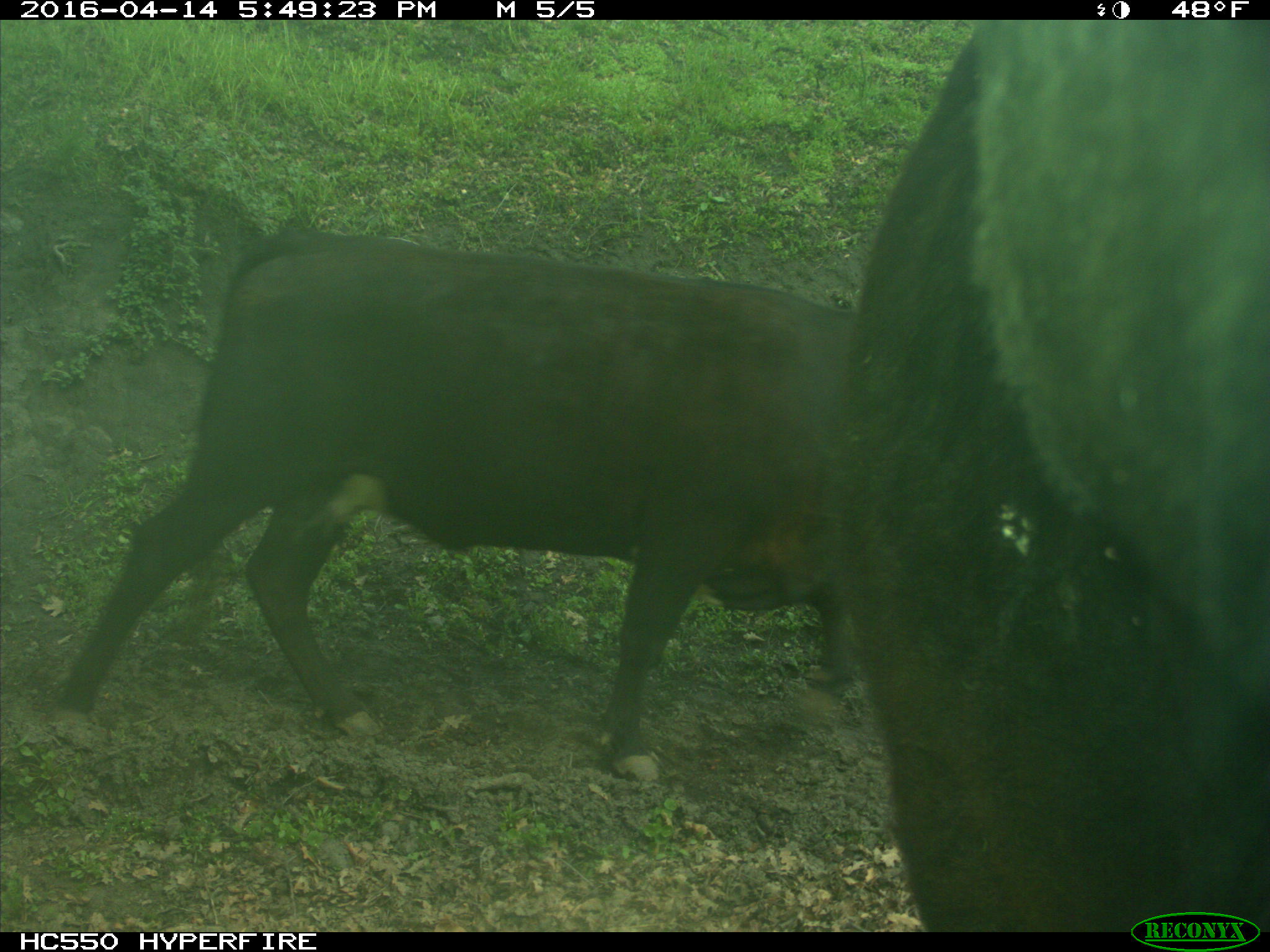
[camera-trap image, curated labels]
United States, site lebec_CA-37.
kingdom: Animalia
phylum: Chordata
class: Mammalia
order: Artiodactyla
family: Bovidae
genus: Bos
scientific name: Bos taurus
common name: domestic cow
Bos taurus (domestic cow).